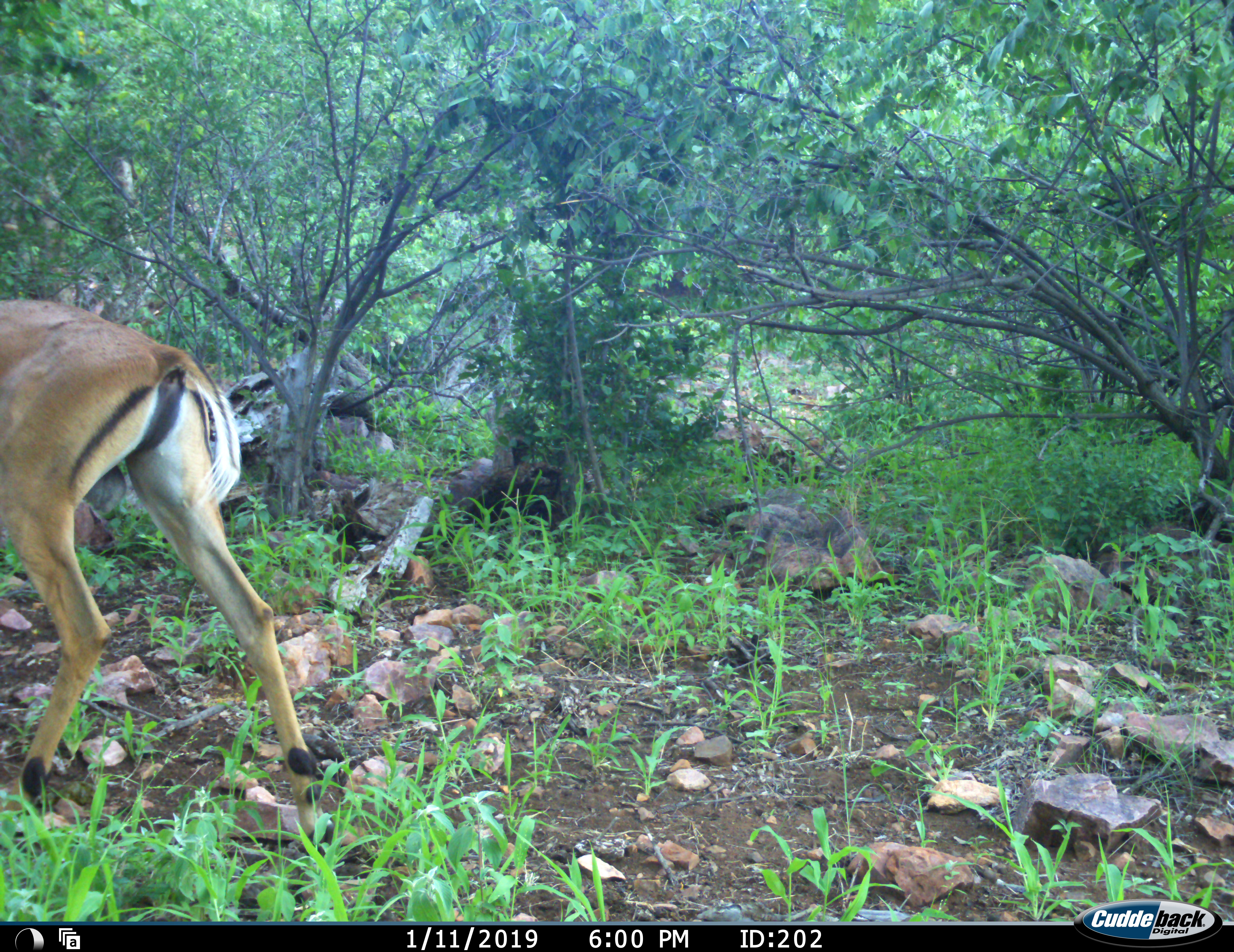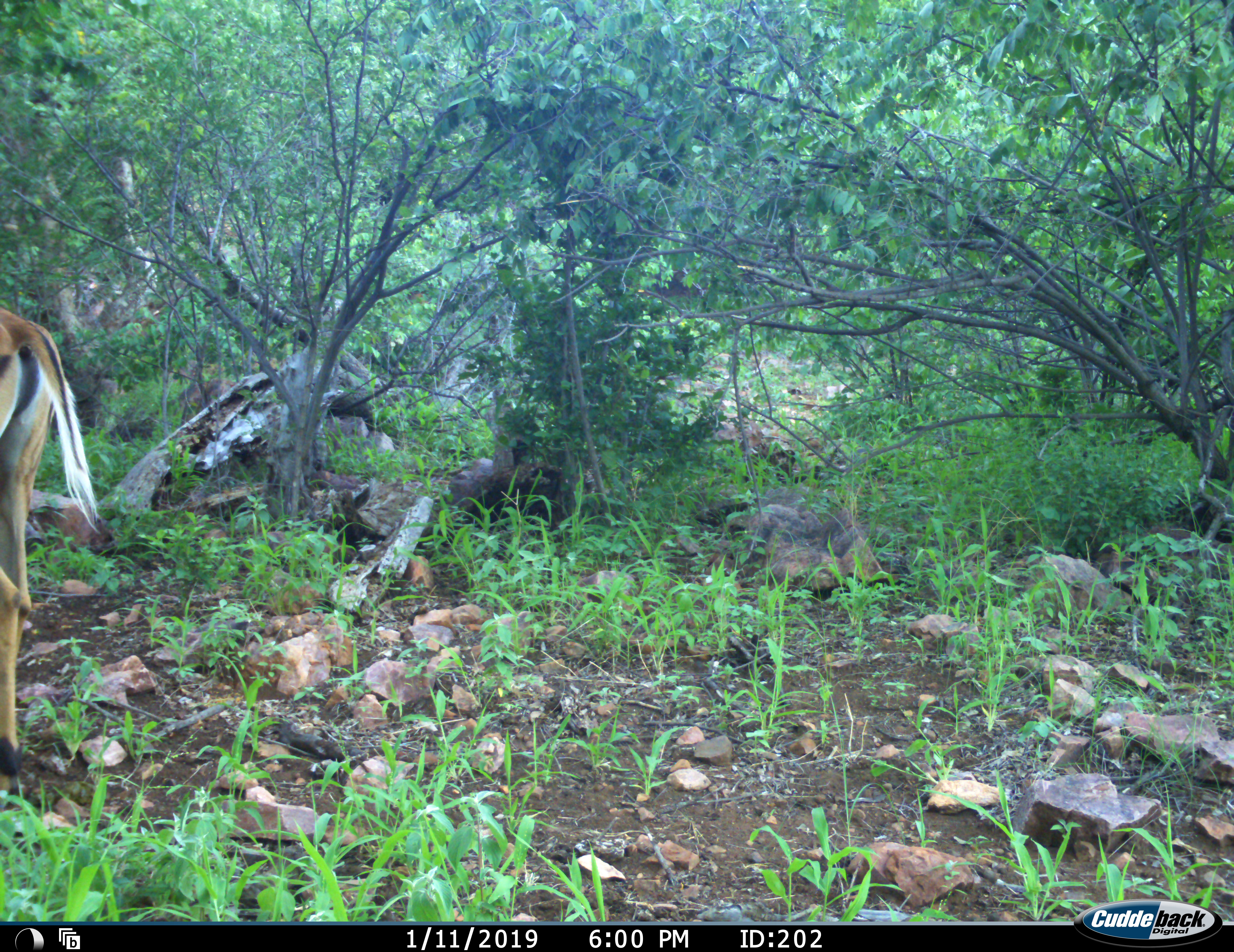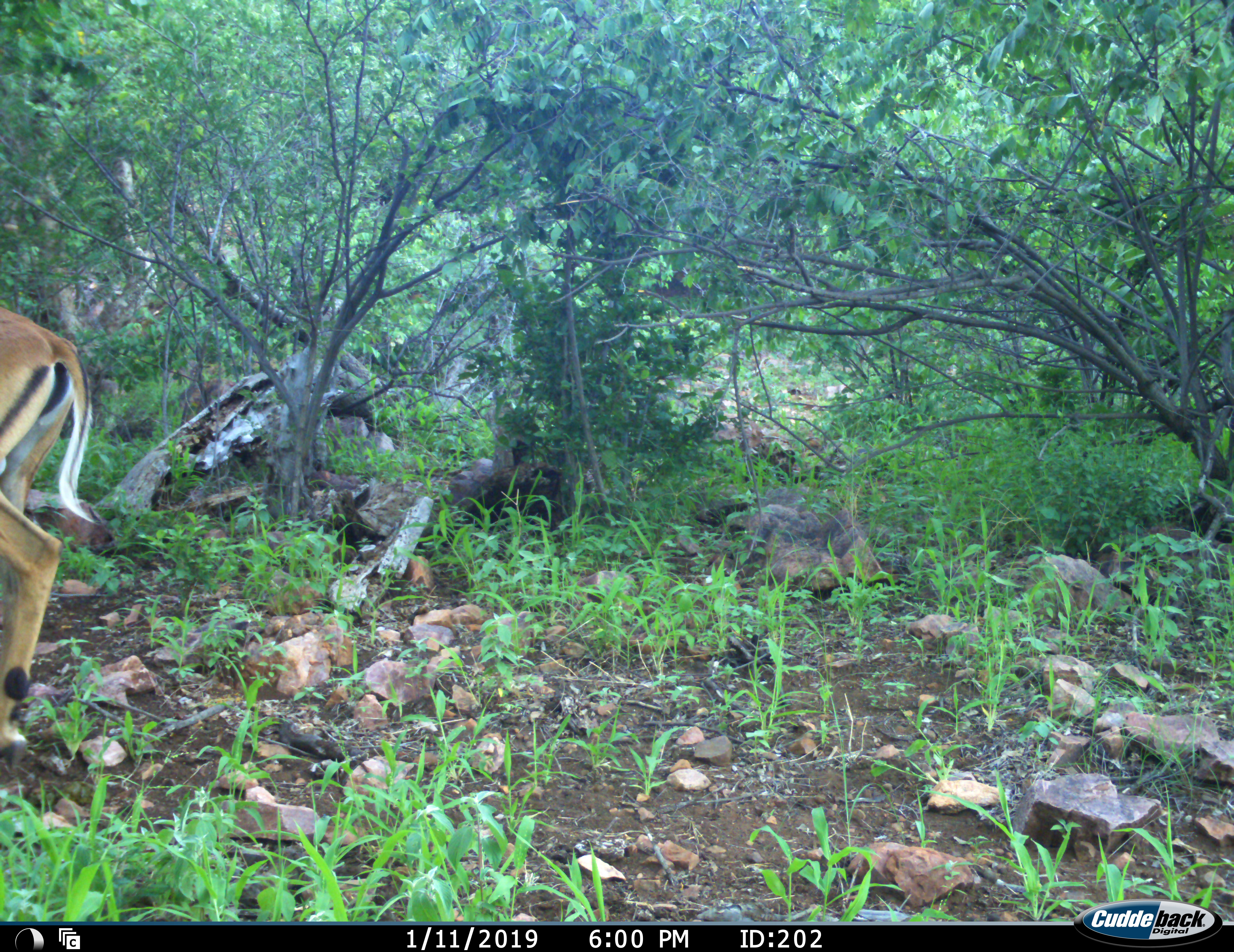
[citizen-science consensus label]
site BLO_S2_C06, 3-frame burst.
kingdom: Animalia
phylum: Chordata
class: Mammalia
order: Artiodactyla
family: Bovidae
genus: Aepyceros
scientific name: Aepyceros melampus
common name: impala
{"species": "impala (Aepyceros melampus)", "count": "1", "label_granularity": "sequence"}